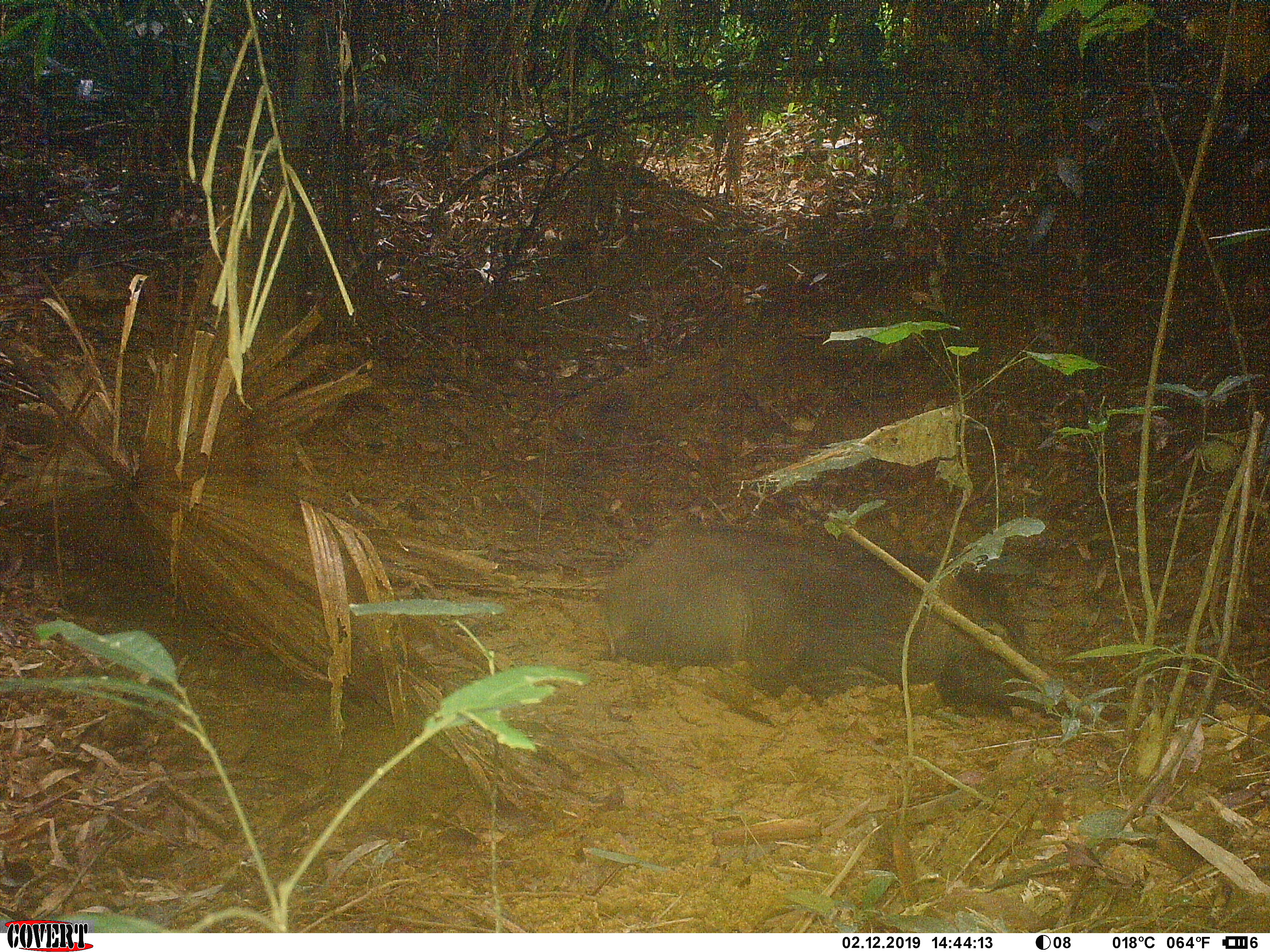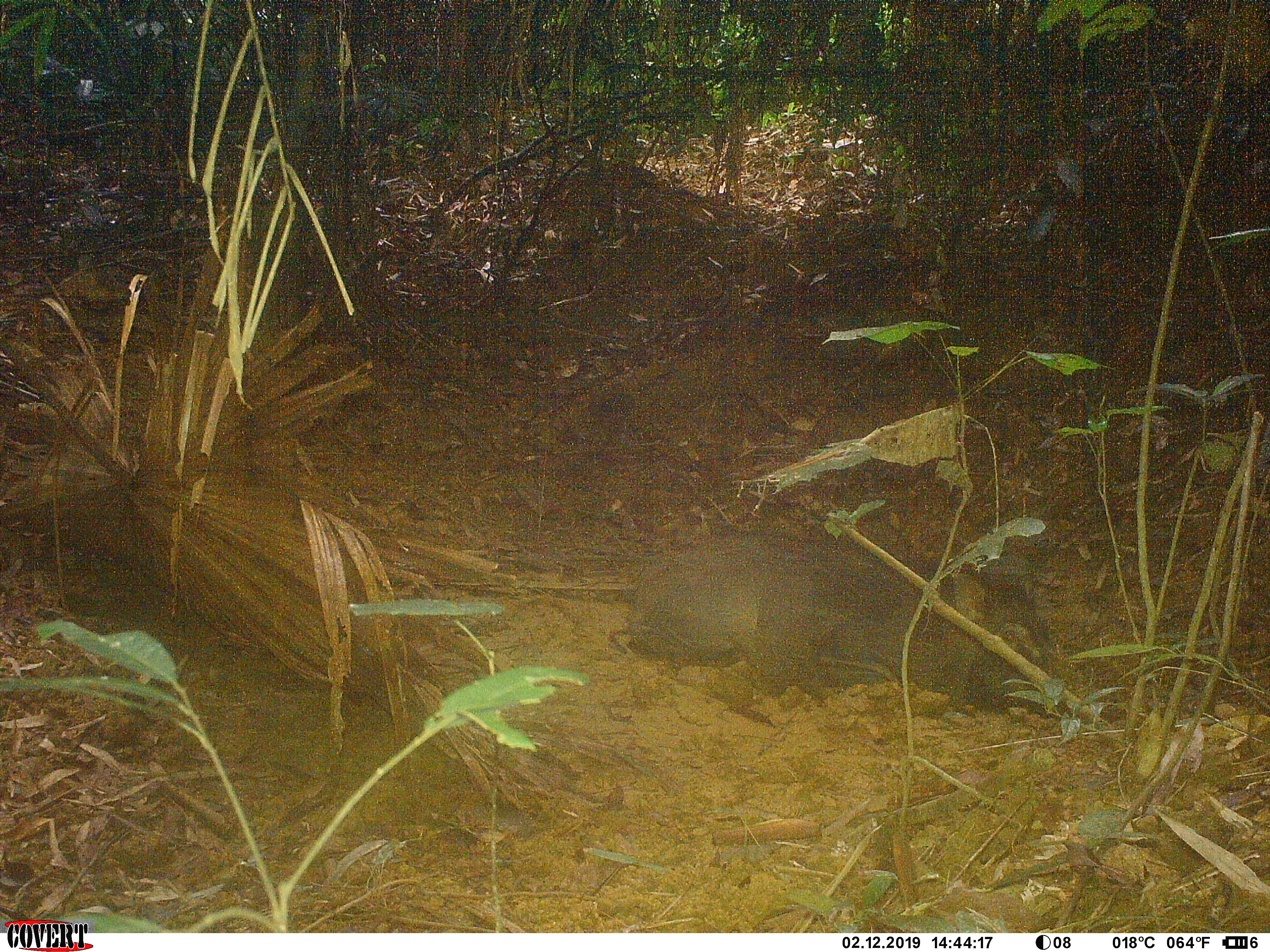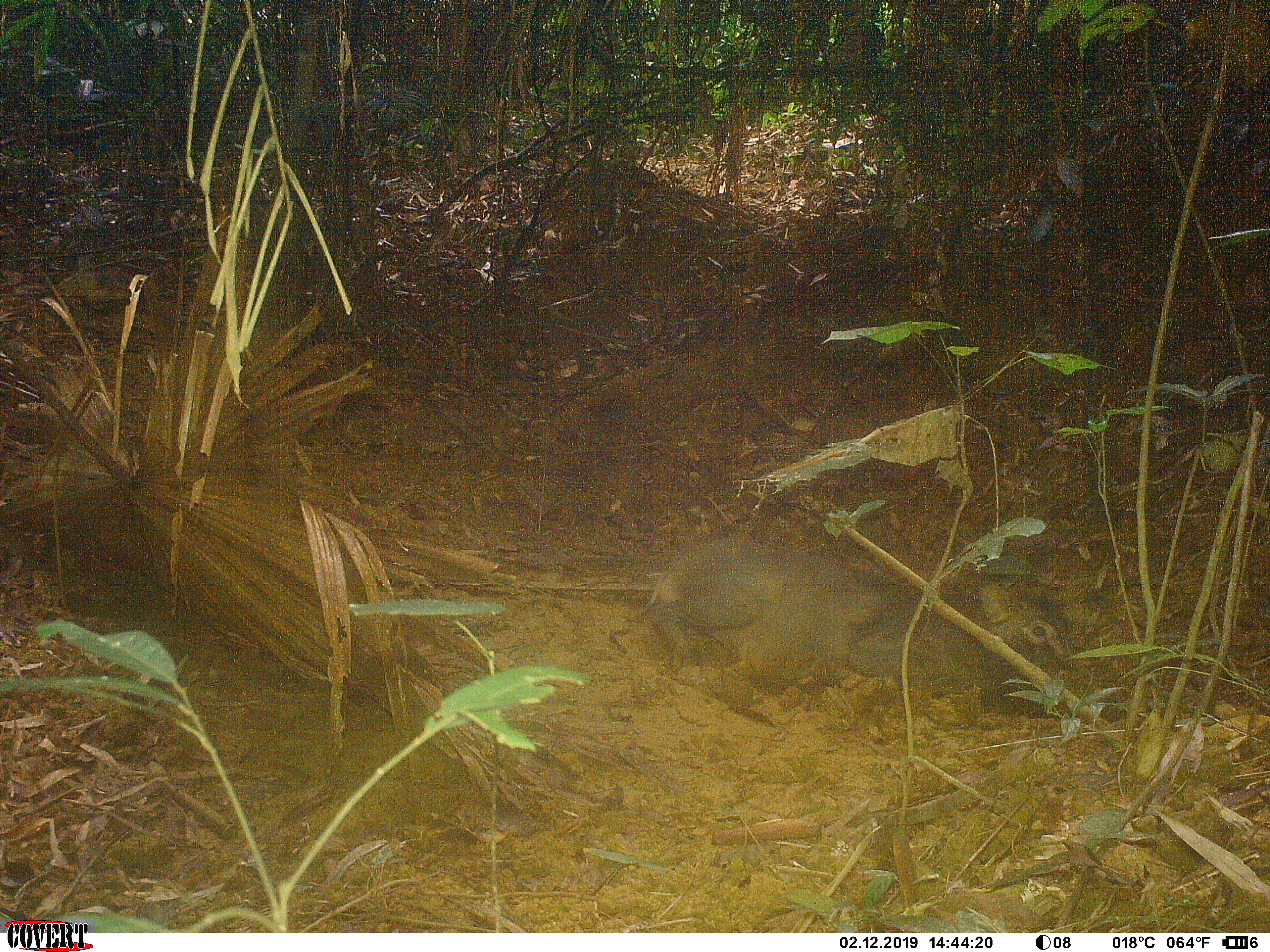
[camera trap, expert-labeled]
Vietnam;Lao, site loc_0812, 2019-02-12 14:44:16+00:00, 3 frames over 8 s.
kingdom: Animalia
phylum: Chordata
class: Mammalia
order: Artiodactyla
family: Suidae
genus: Sus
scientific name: Sus scrofa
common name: eurasian wild pig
Eurasian wild pig (Sus scrofa). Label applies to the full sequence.